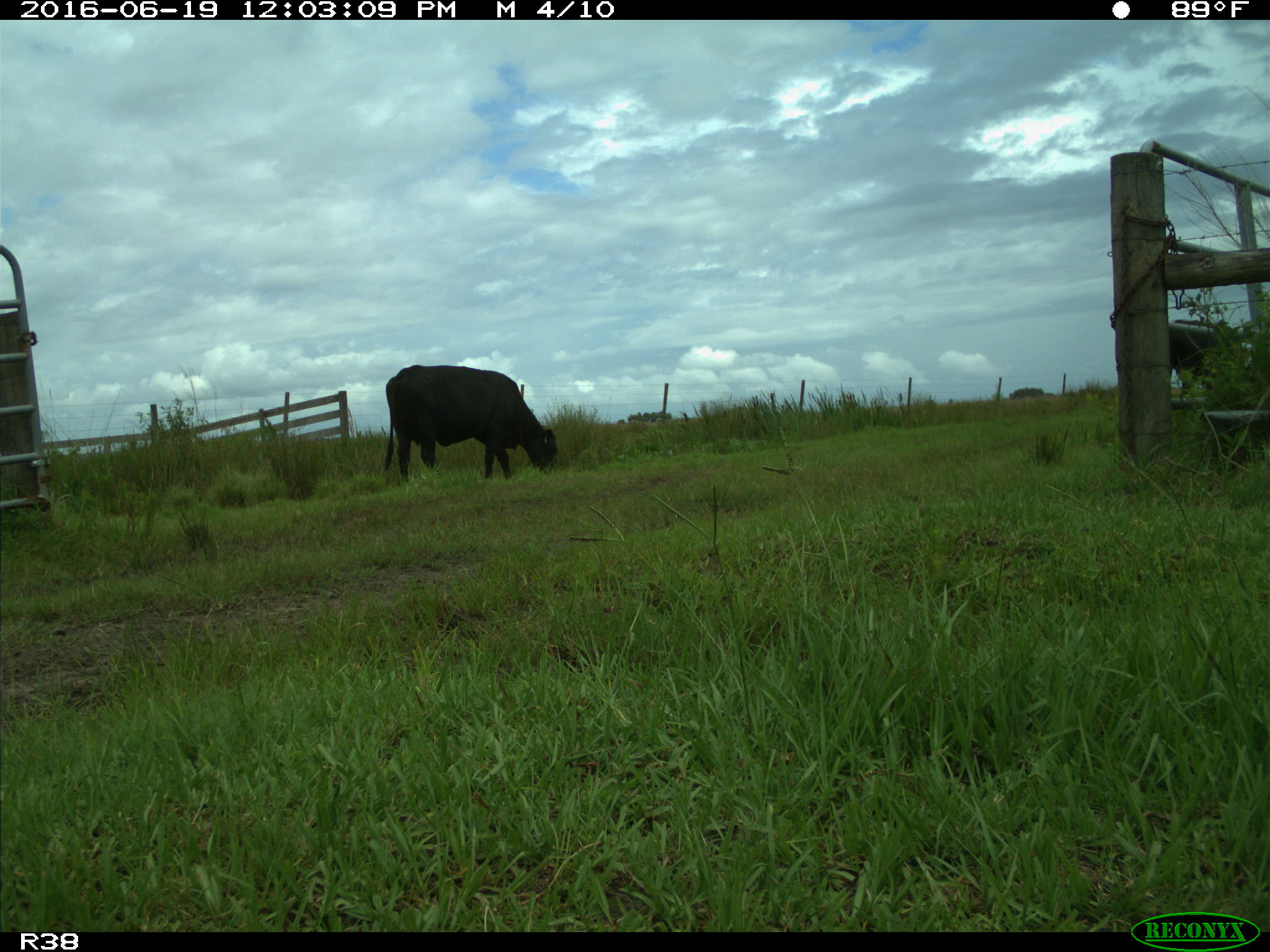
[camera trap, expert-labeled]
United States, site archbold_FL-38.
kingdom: Animalia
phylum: Chordata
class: Mammalia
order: Artiodactyla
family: Bovidae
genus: Bos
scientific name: Bos taurus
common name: domestic cow